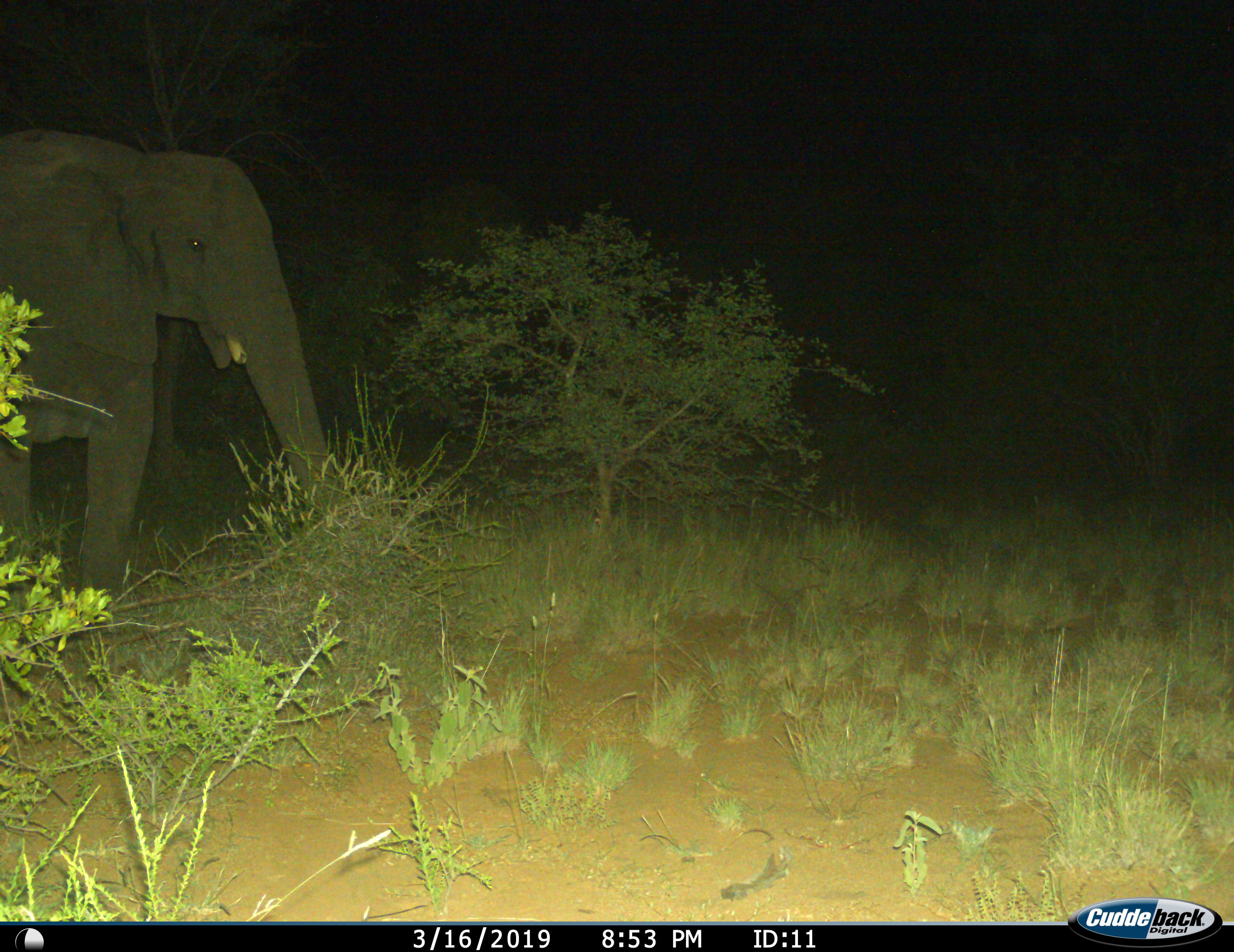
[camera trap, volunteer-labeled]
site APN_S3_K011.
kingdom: Animalia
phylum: Chordata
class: Mammalia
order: Proboscidea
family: Elephantidae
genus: Loxodonta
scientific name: Loxodonta africana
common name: african bush elephant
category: elephant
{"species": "elephant (african bush elephant) (Loxodonta africana)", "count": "1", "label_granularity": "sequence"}